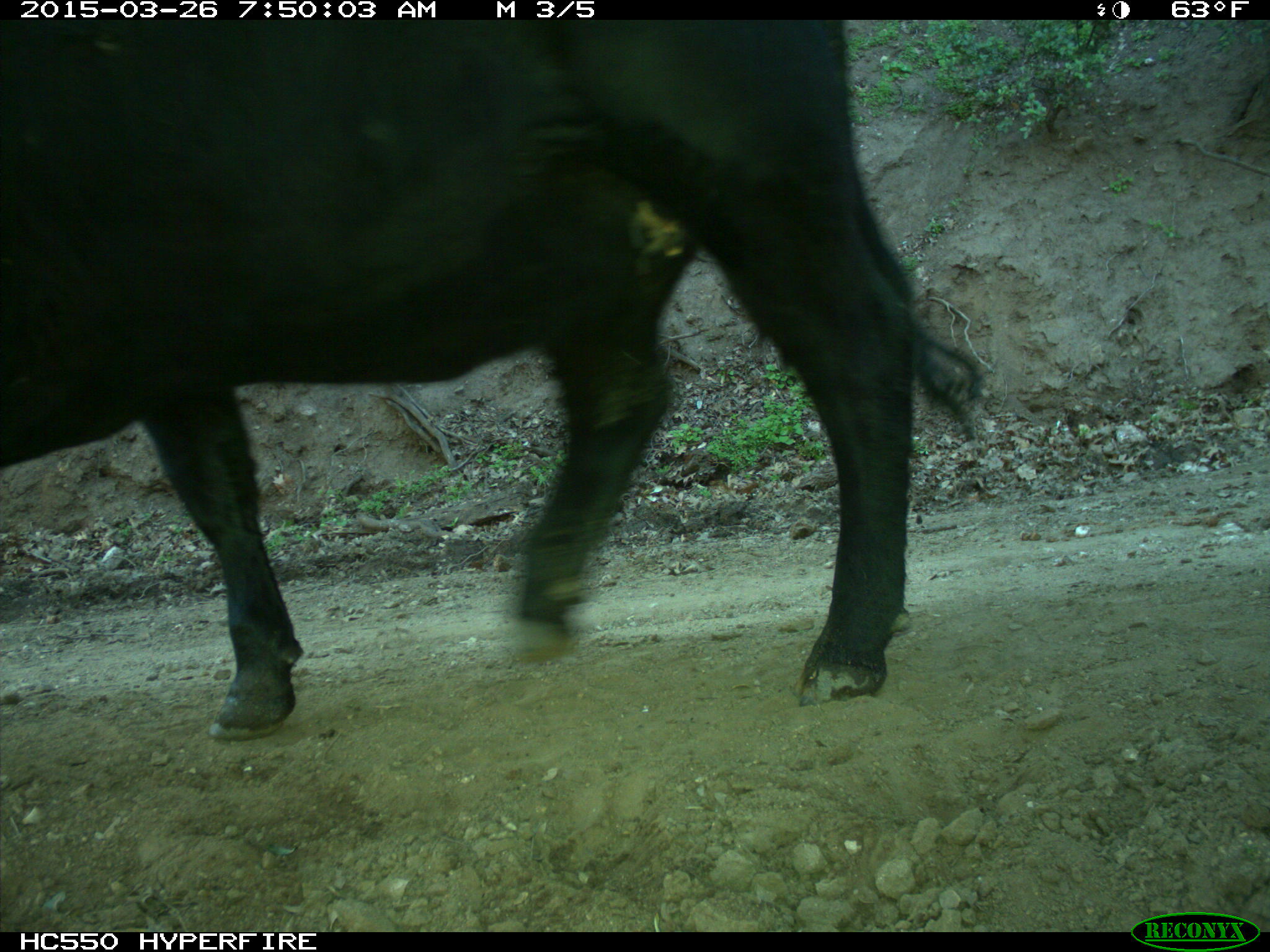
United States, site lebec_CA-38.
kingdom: Animalia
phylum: Chordata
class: Mammalia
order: Artiodactyla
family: Bovidae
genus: Bos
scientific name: Bos taurus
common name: domestic cow